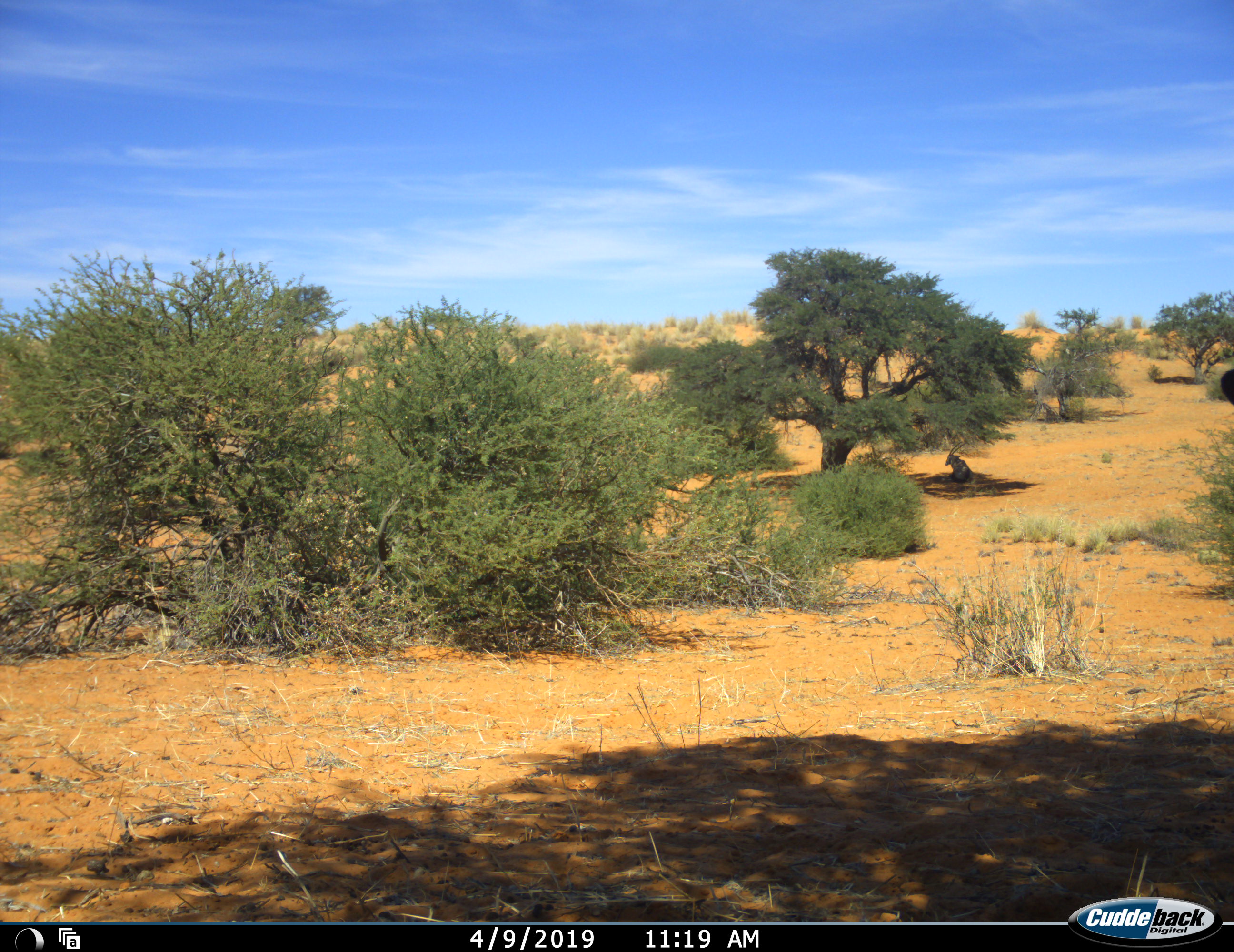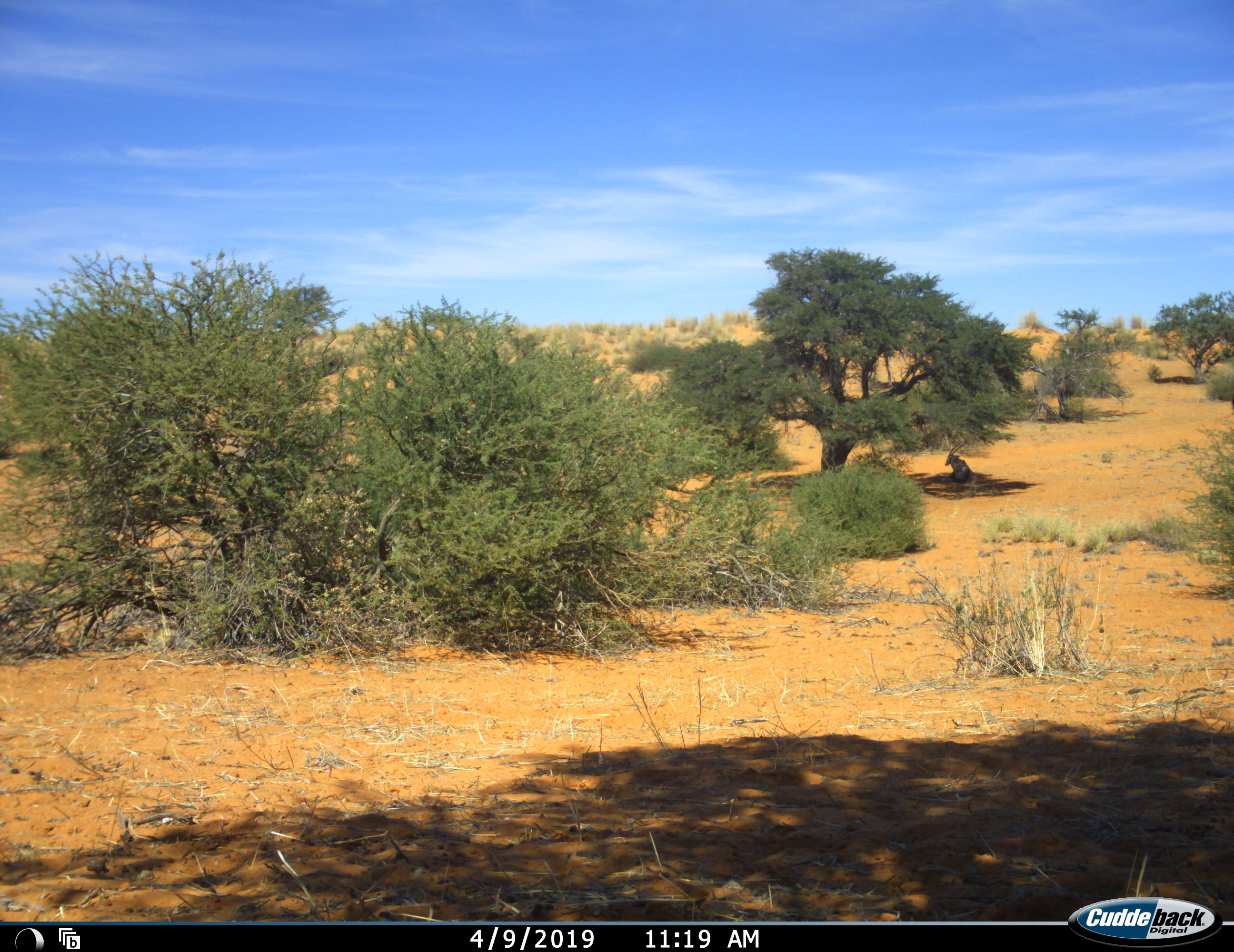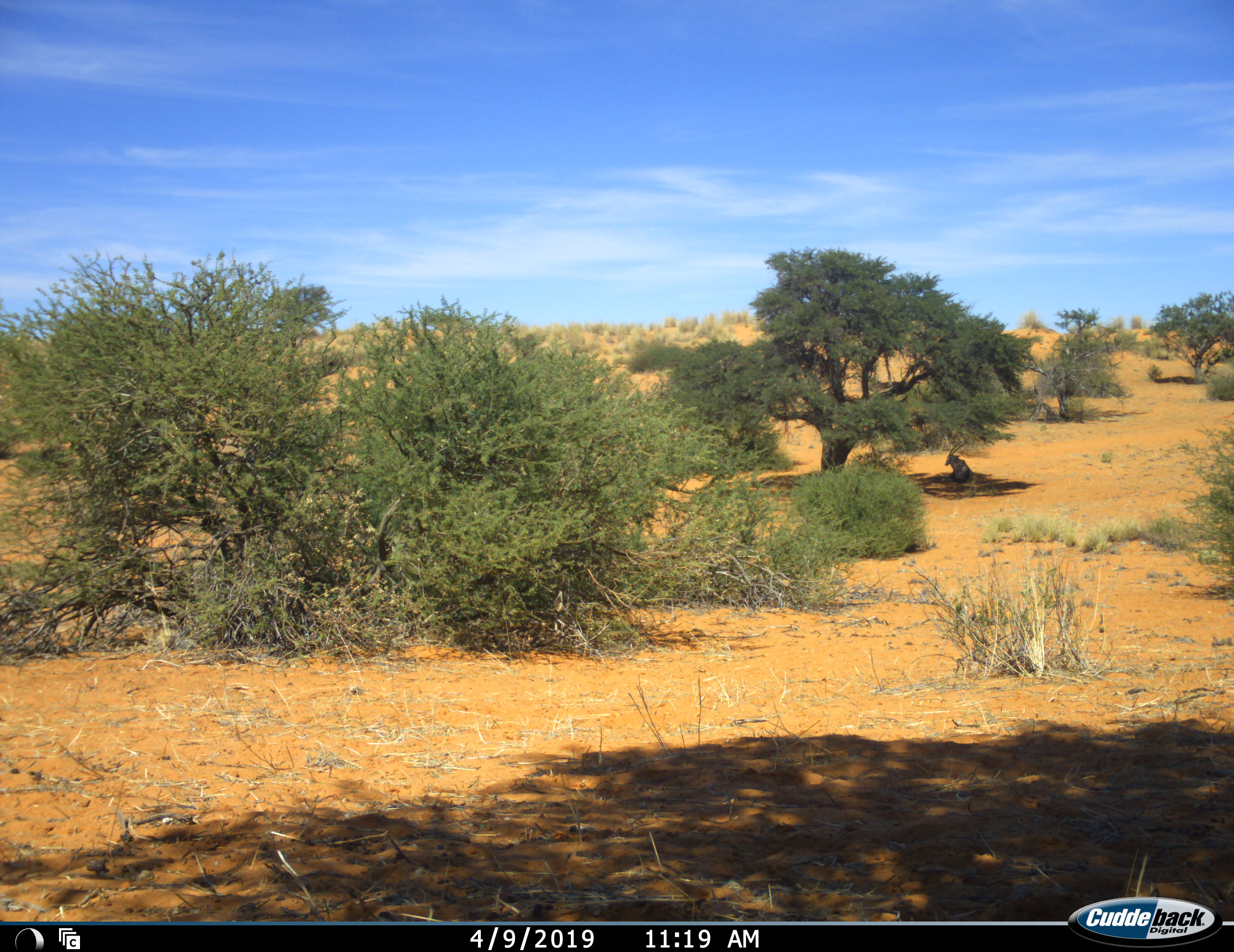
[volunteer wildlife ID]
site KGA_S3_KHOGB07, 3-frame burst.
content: unidentified animal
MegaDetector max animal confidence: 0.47